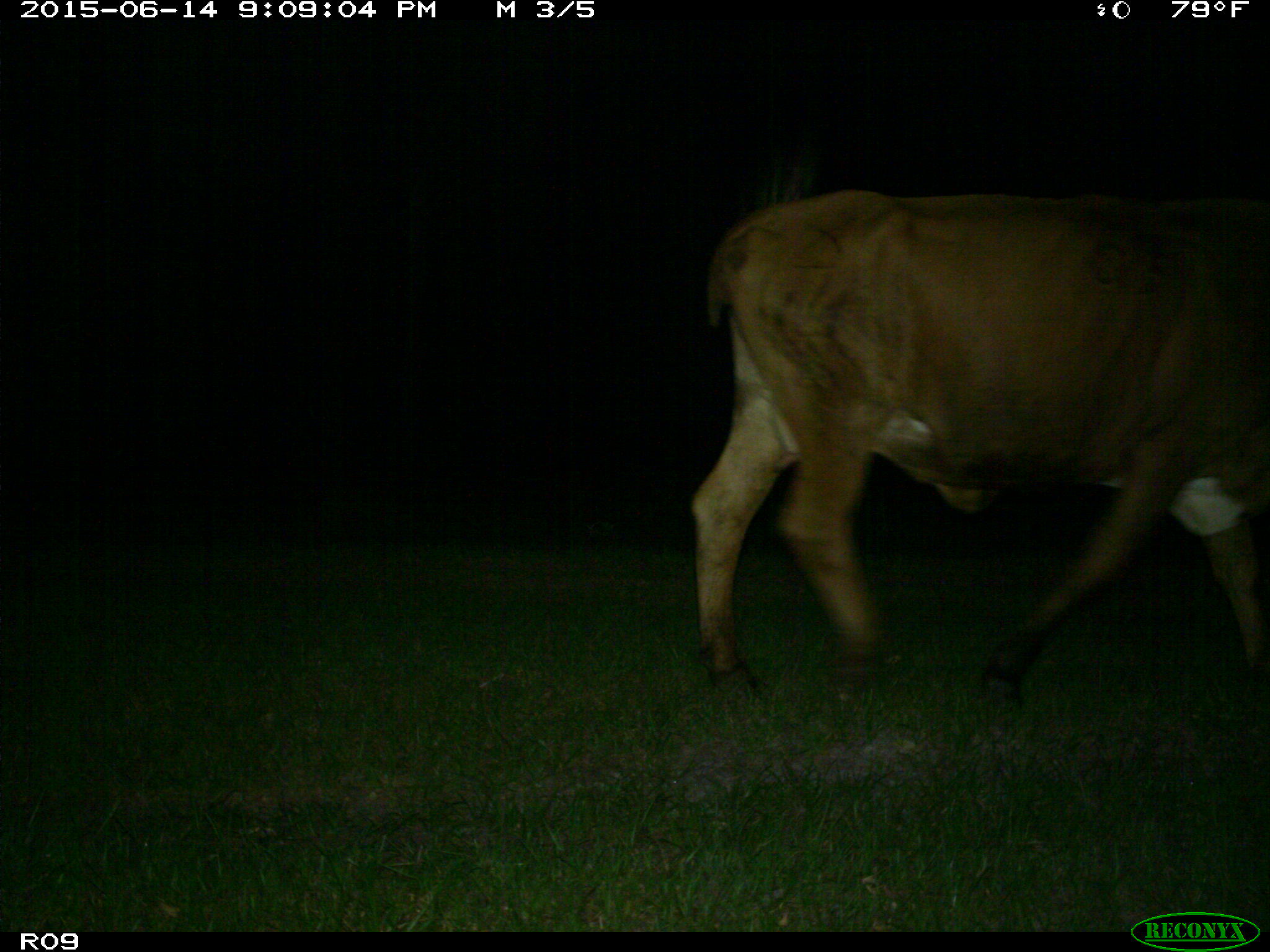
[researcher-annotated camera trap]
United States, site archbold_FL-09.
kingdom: Animalia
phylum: Chordata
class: Mammalia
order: Artiodactyla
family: Bovidae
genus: Bos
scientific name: Bos taurus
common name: domestic cow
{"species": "Bos taurus (domestic cow)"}